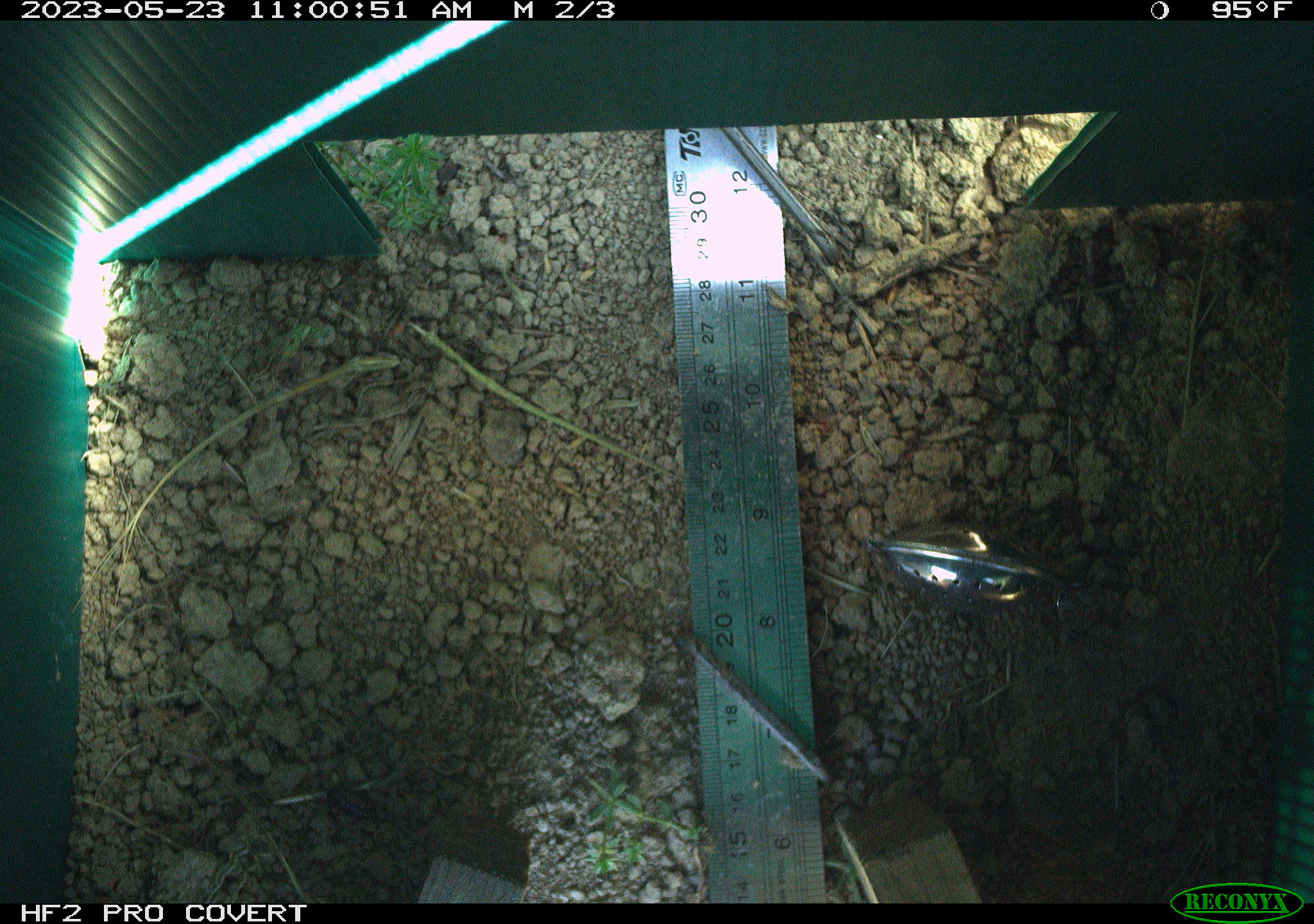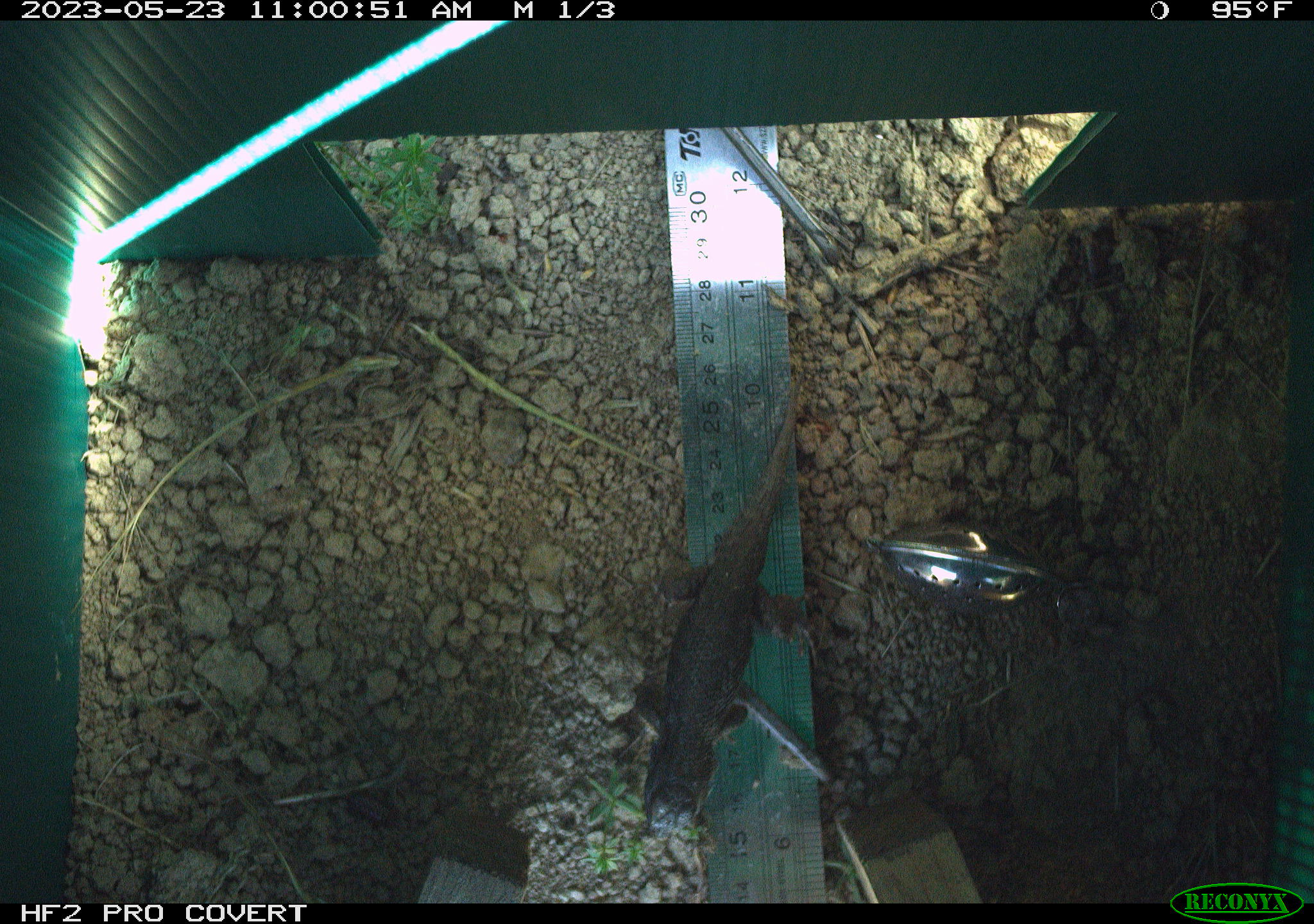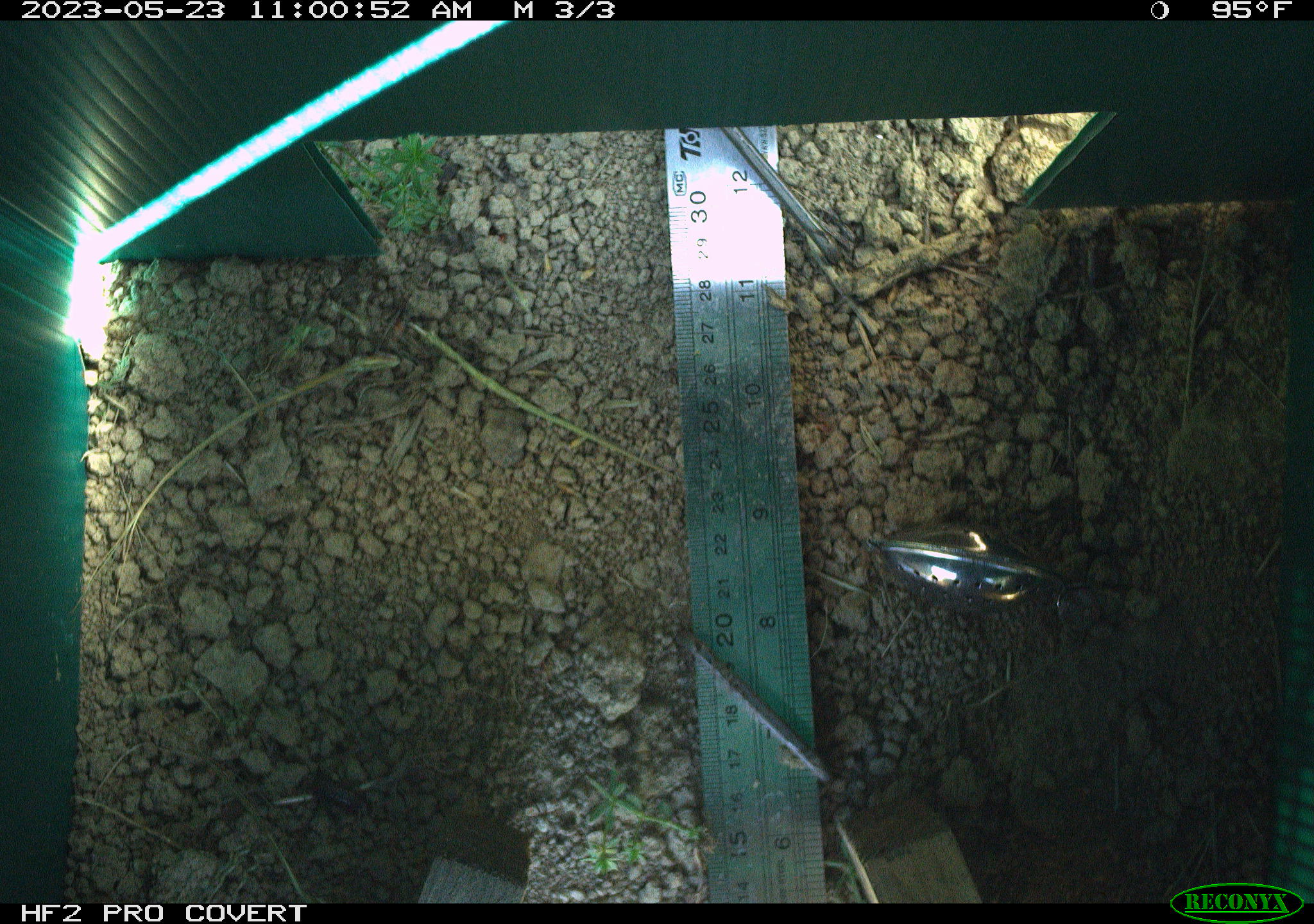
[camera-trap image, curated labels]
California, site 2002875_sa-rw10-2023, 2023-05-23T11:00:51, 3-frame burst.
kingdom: Animalia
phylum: Chordata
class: Reptilia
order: Squamata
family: Phrynosomatidae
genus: Sceloporus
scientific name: Sceloporus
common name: spiny lizards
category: sceloporus species